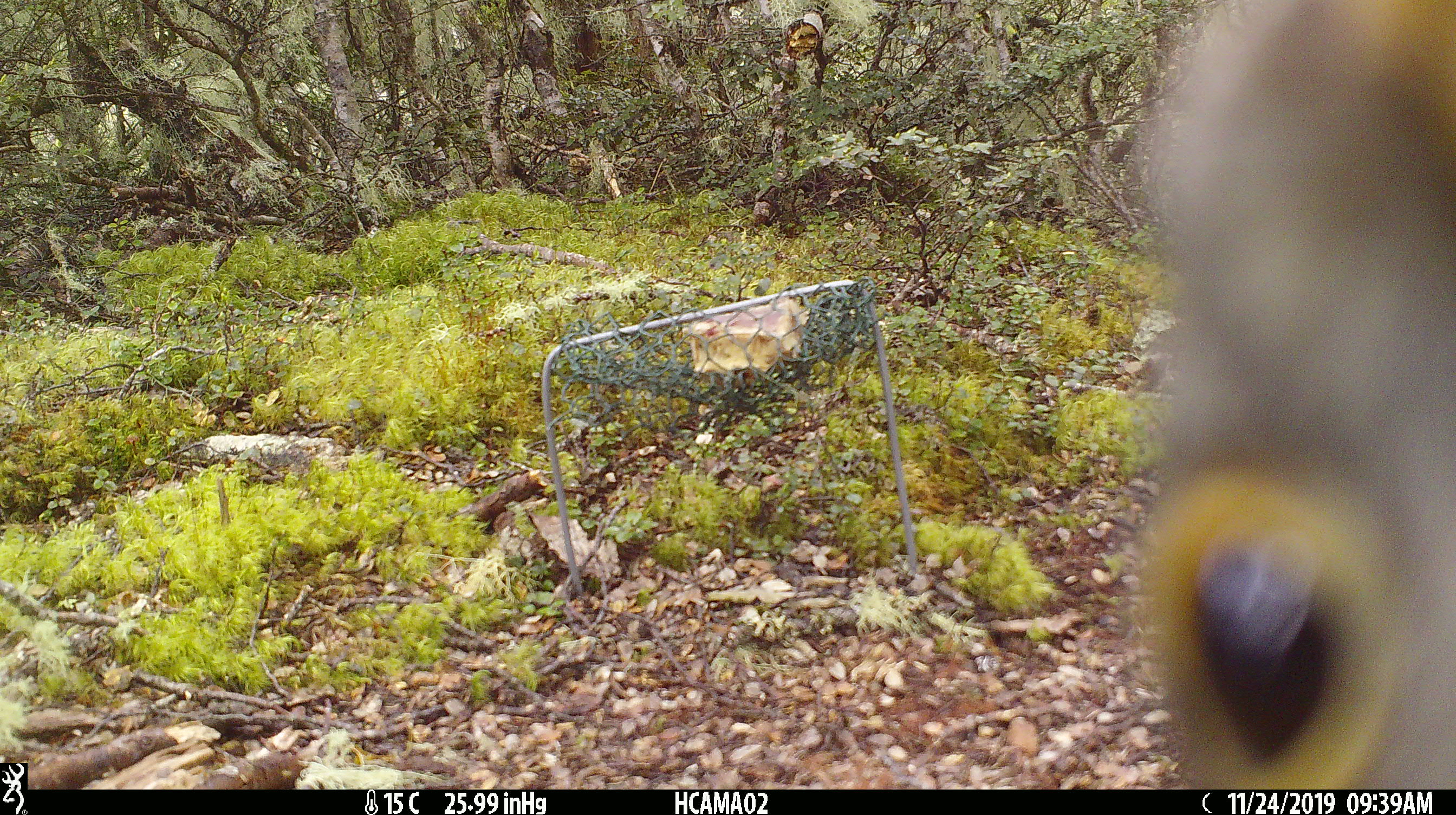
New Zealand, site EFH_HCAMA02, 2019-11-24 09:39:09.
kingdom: Animalia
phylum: Chordata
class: Aves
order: Psittaciformes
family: Strigopidae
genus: Nestor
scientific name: Nestor notabilis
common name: kea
Kea (Nestor notabilis).